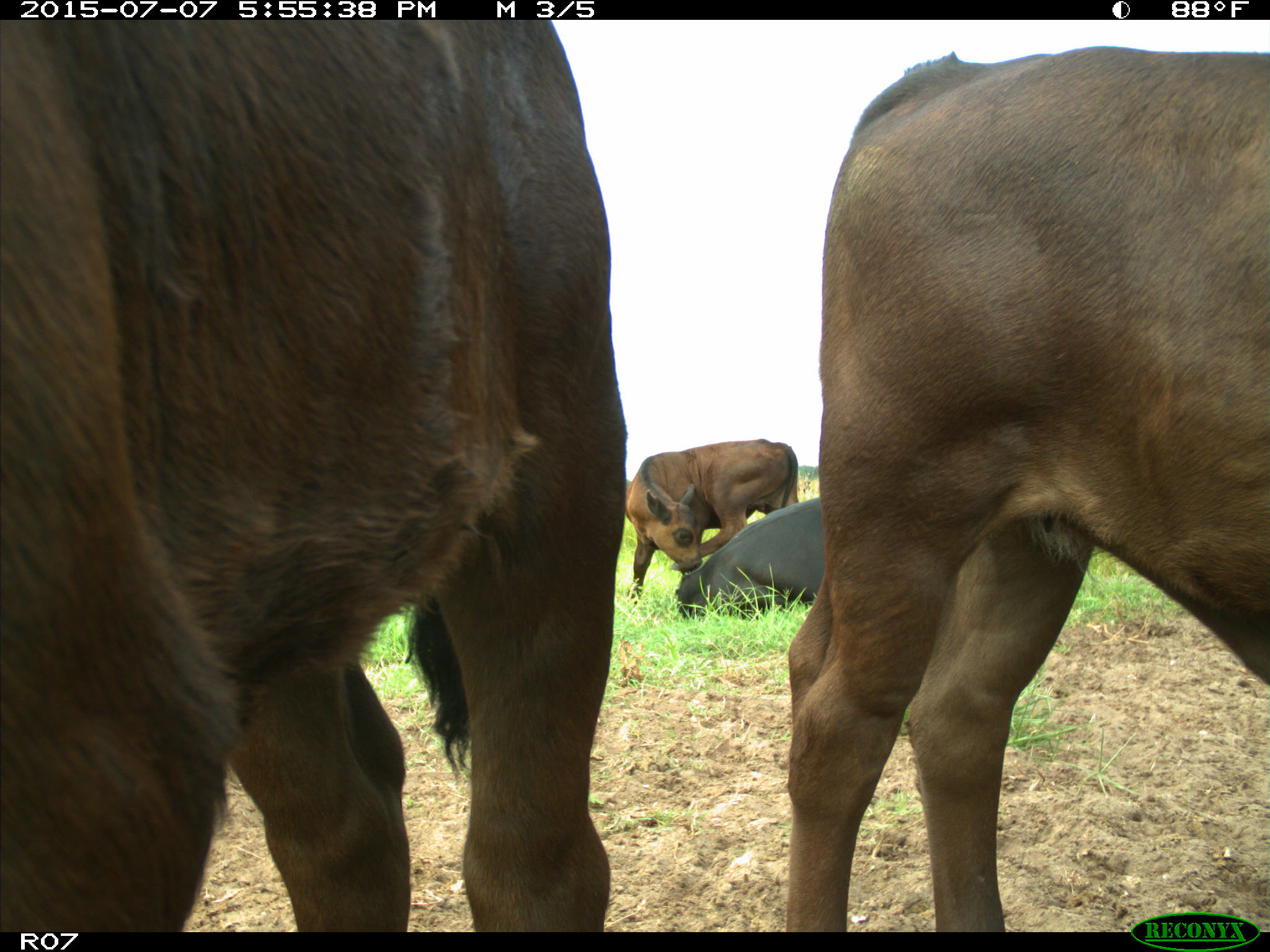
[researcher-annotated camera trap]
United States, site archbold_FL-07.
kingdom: Animalia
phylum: Chordata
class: Mammalia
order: Artiodactyla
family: Bovidae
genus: Bos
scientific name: Bos taurus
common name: domestic cow